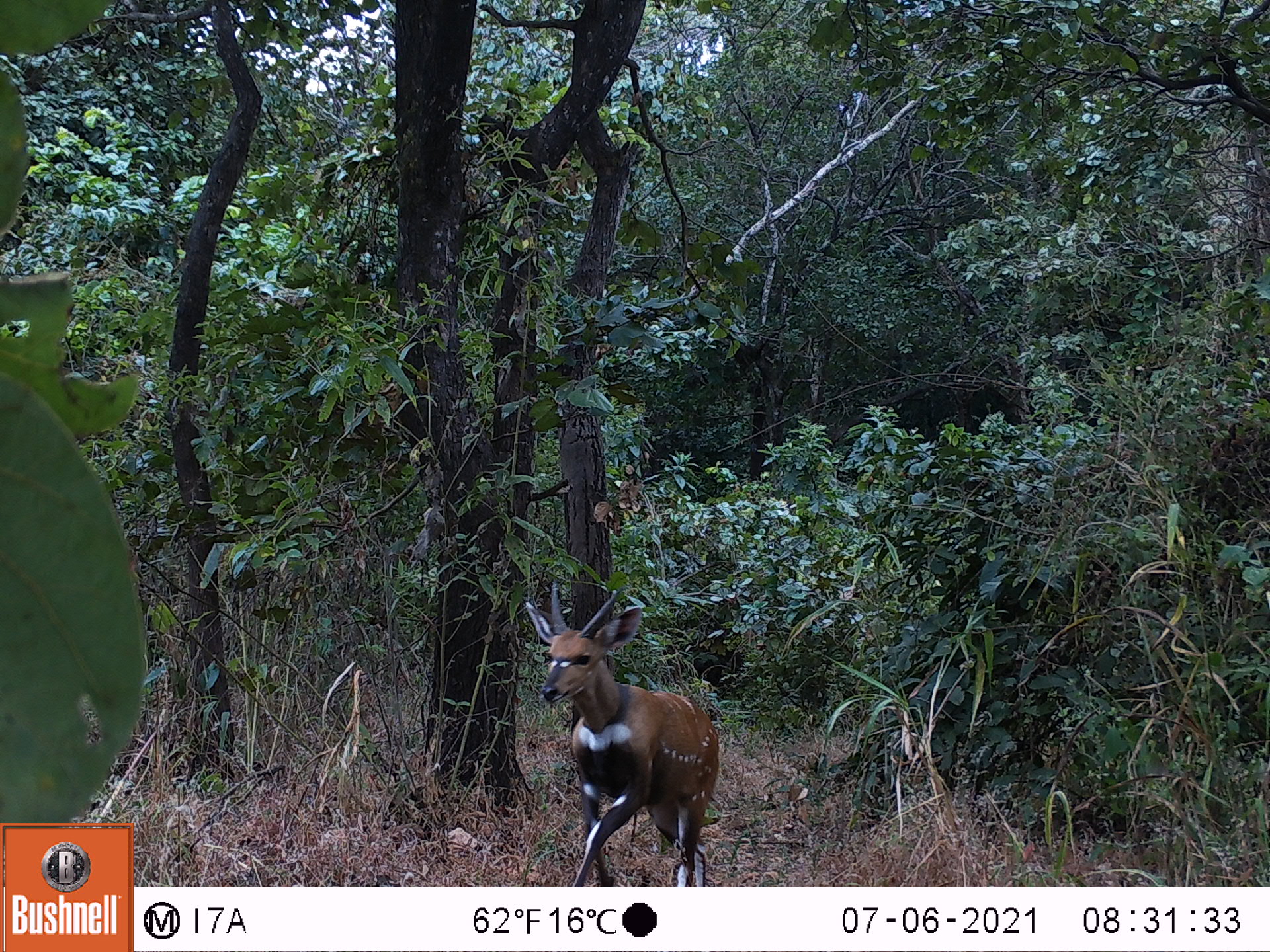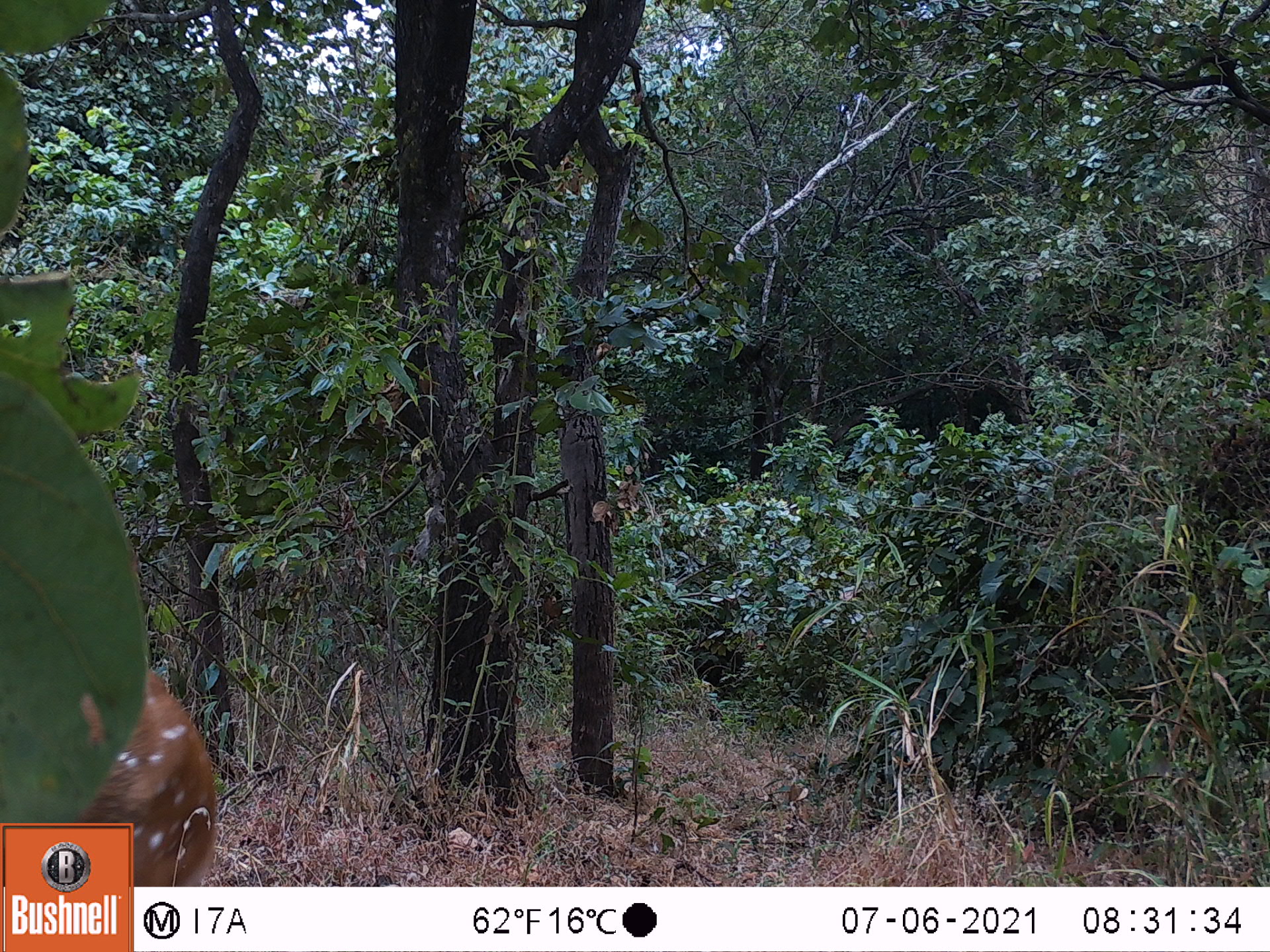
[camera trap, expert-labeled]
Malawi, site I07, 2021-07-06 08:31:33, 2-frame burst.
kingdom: Animalia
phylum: Chordata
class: Mammalia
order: Artiodactyla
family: Bovidae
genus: Tragelaphus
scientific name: Tragelaphus sylvaticus sylvaticus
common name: cape bushbuck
Cape bushbuck (Tragelaphus sylvaticus sylvaticus), count 1.